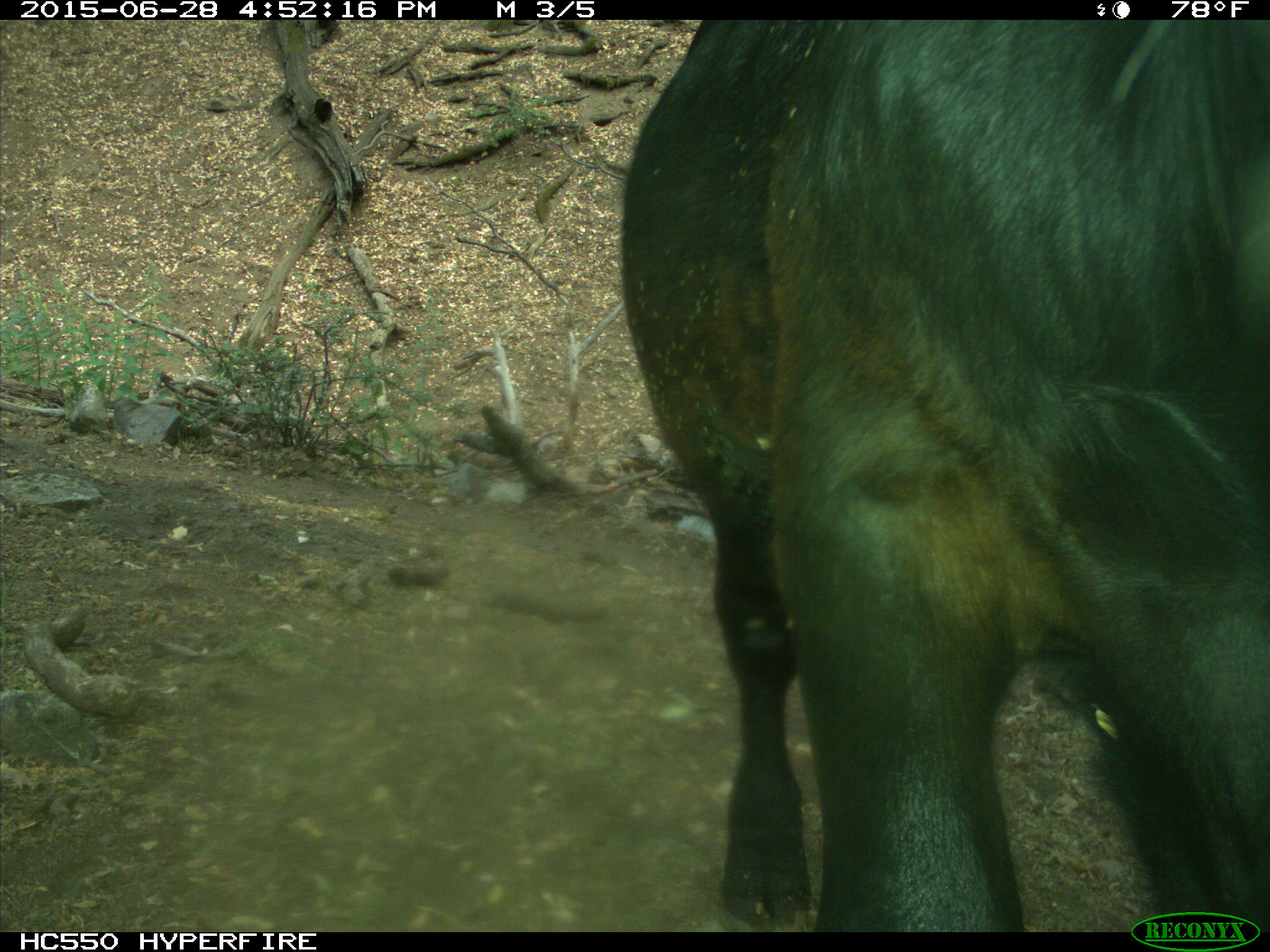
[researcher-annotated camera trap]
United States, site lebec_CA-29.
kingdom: Animalia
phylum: Chordata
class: Mammalia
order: Artiodactyla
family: Bovidae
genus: Bos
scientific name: Bos taurus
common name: domestic cow